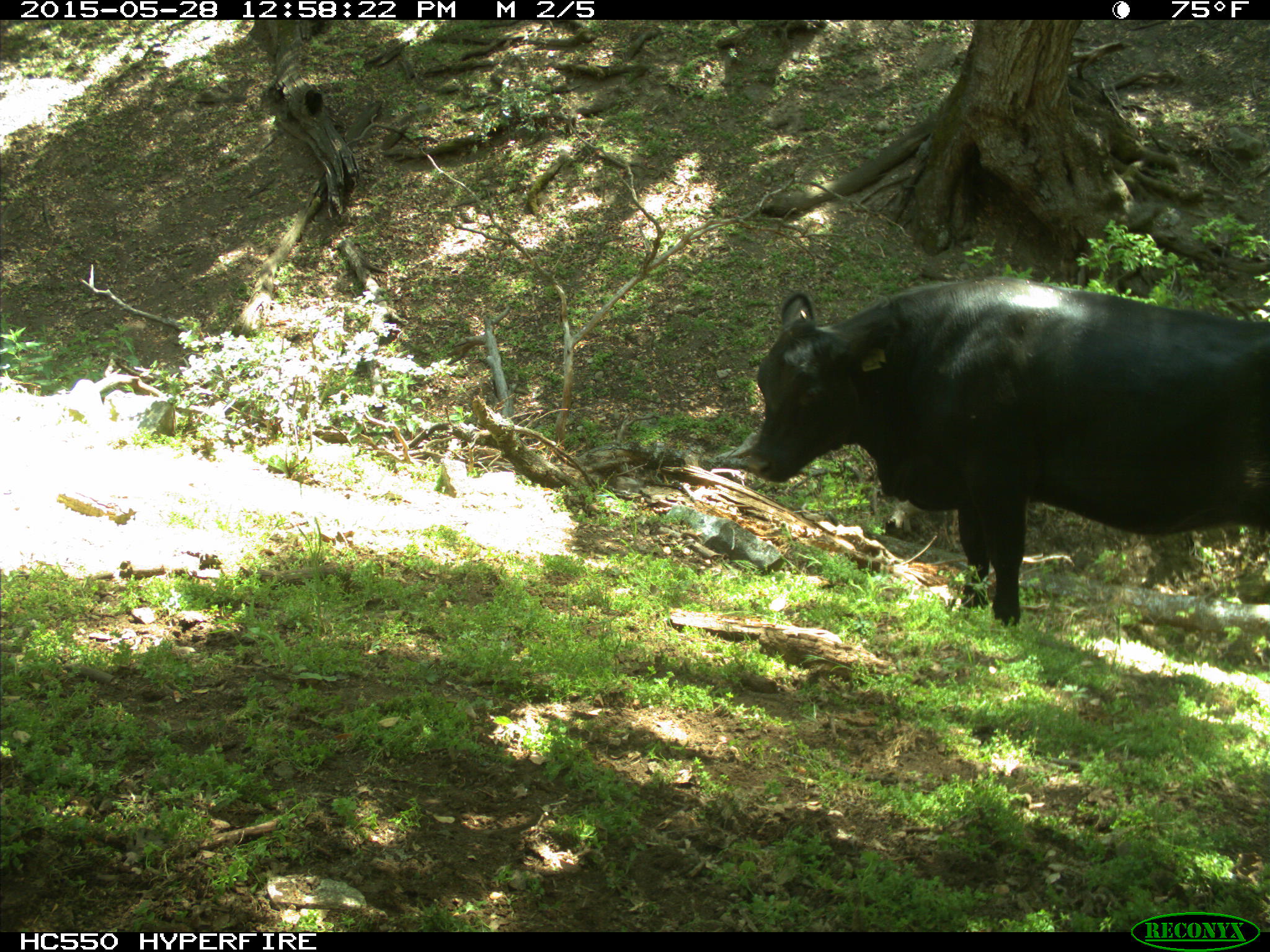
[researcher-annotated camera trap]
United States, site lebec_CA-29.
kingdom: Animalia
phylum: Chordata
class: Mammalia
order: Artiodactyla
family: Bovidae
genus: Bos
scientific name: Bos taurus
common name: domestic cow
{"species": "Bos taurus (domestic cow)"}